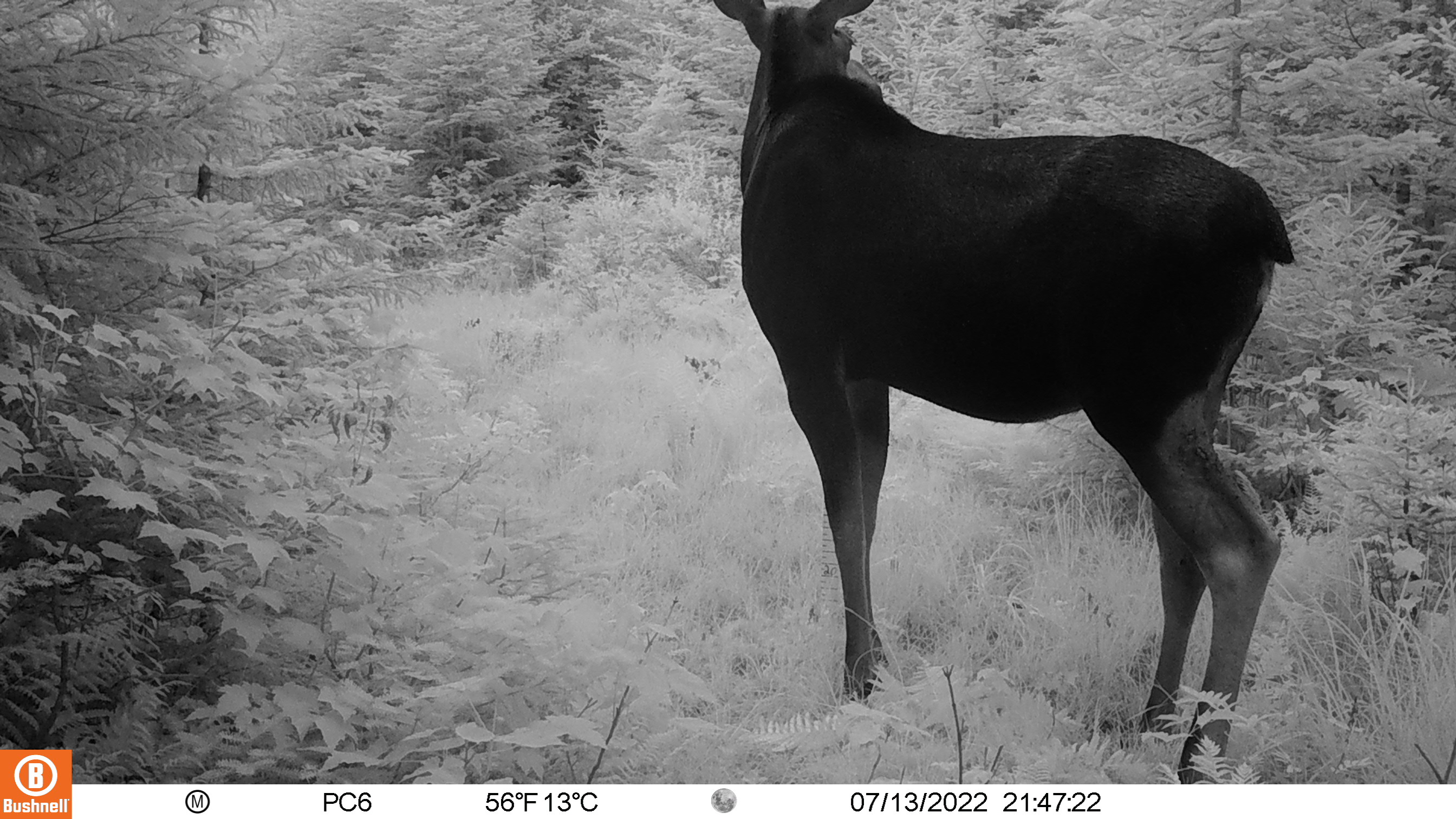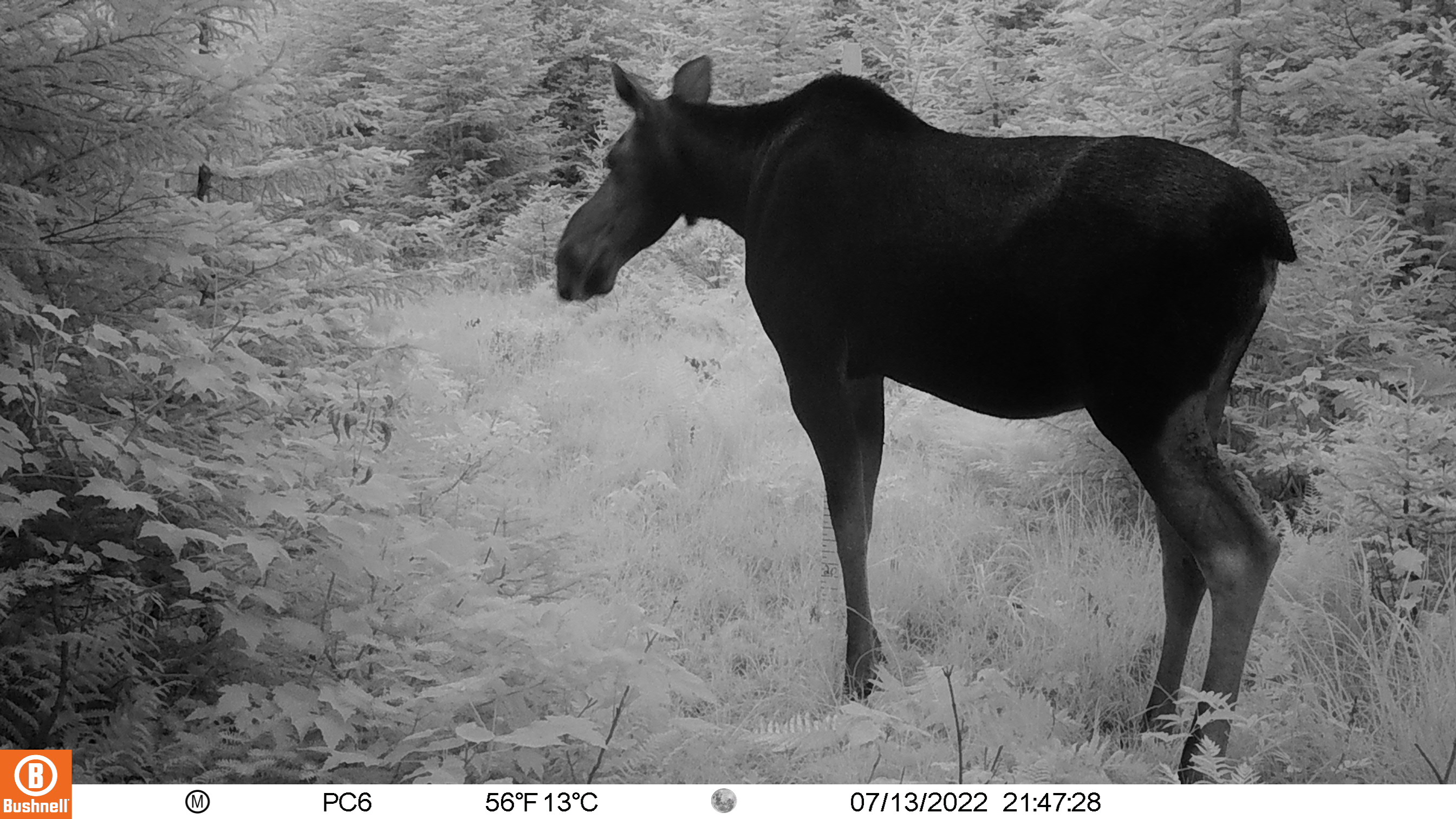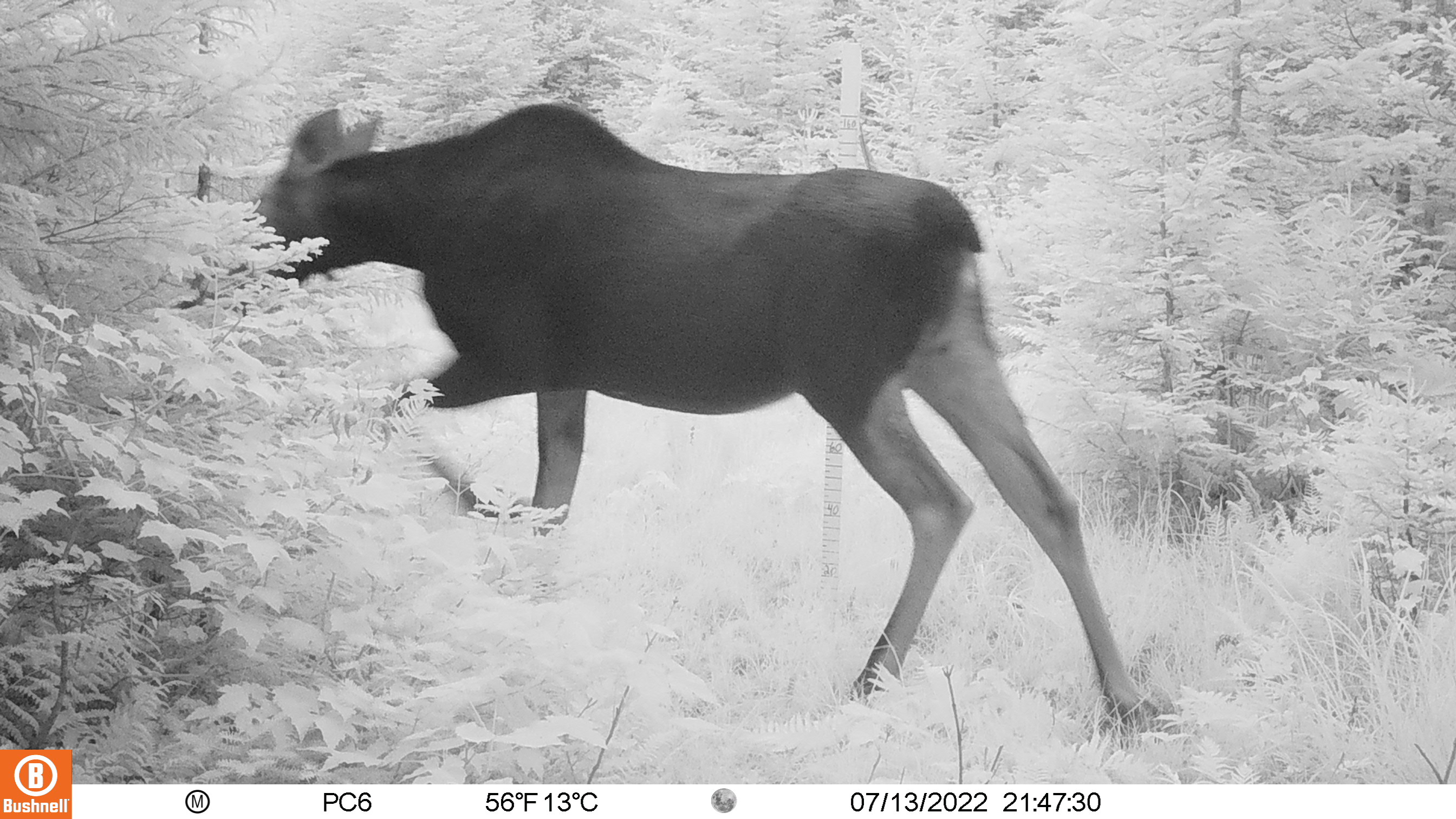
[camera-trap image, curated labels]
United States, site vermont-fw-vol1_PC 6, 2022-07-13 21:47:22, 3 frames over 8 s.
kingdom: Animalia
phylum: Chordata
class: Mammalia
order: Artiodactyla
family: Cervidae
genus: Alces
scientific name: Alces alces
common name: moose